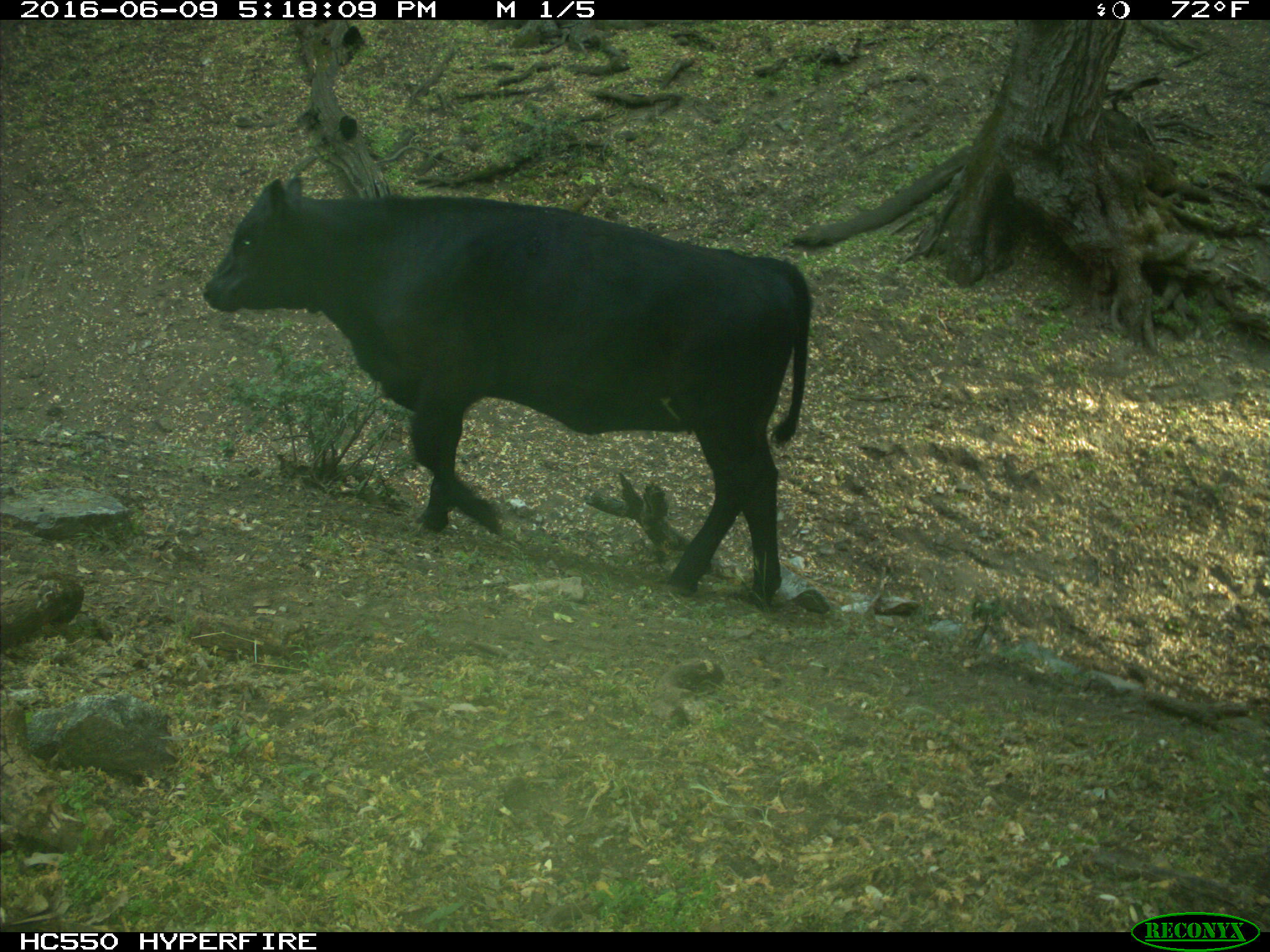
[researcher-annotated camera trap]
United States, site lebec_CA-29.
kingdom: Animalia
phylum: Chordata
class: Mammalia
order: Artiodactyla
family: Bovidae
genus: Bos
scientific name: Bos taurus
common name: domestic cow